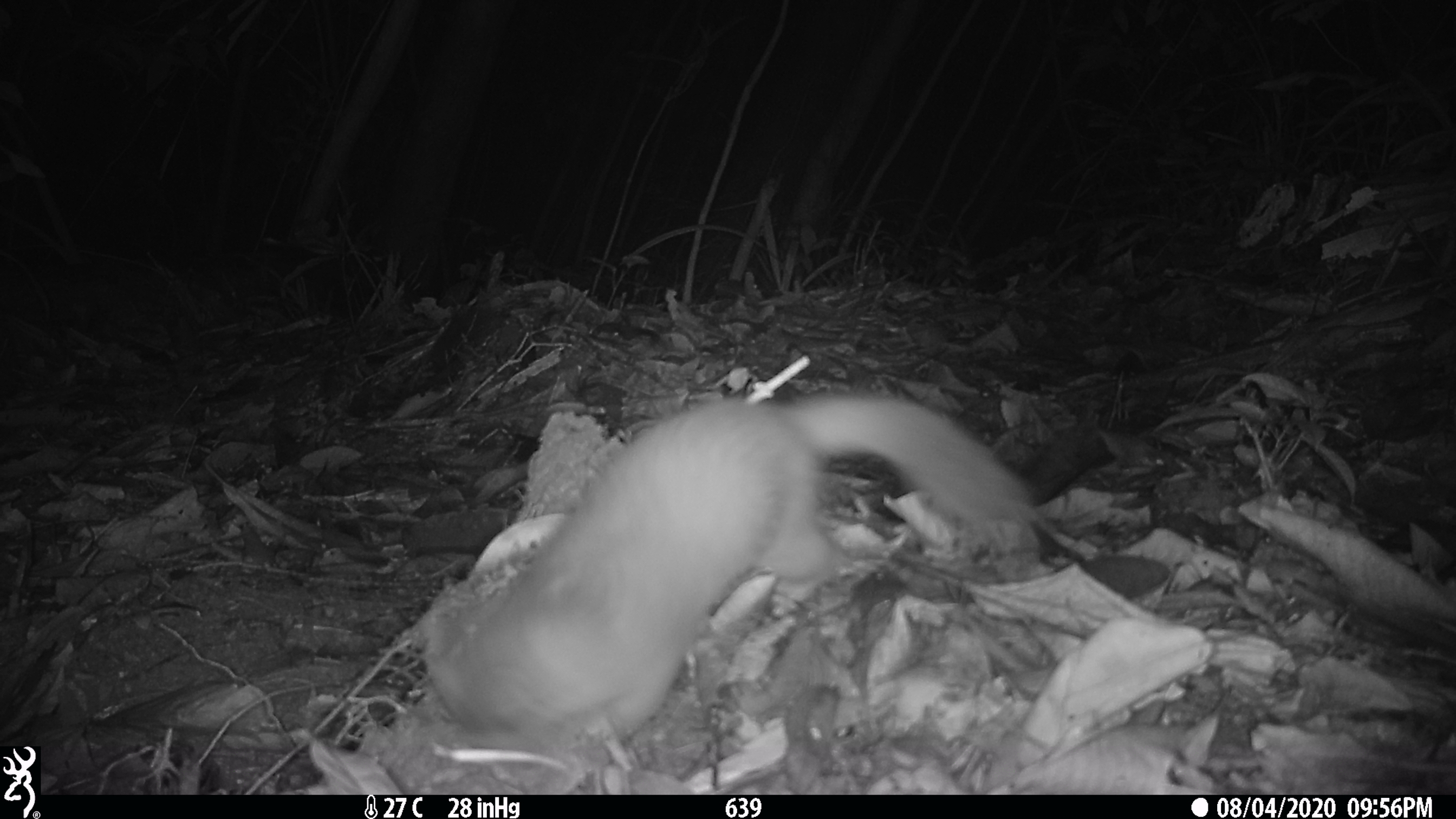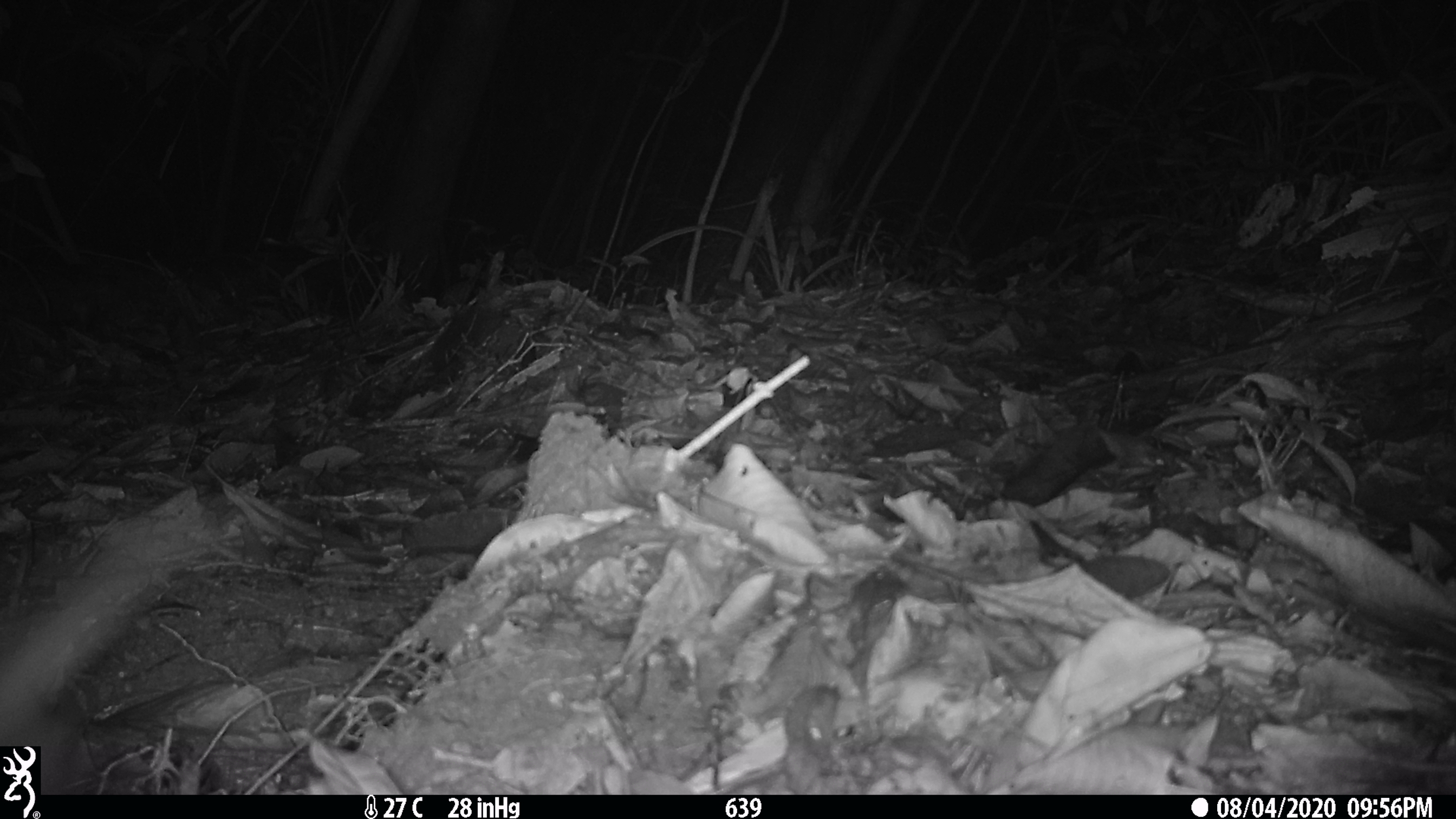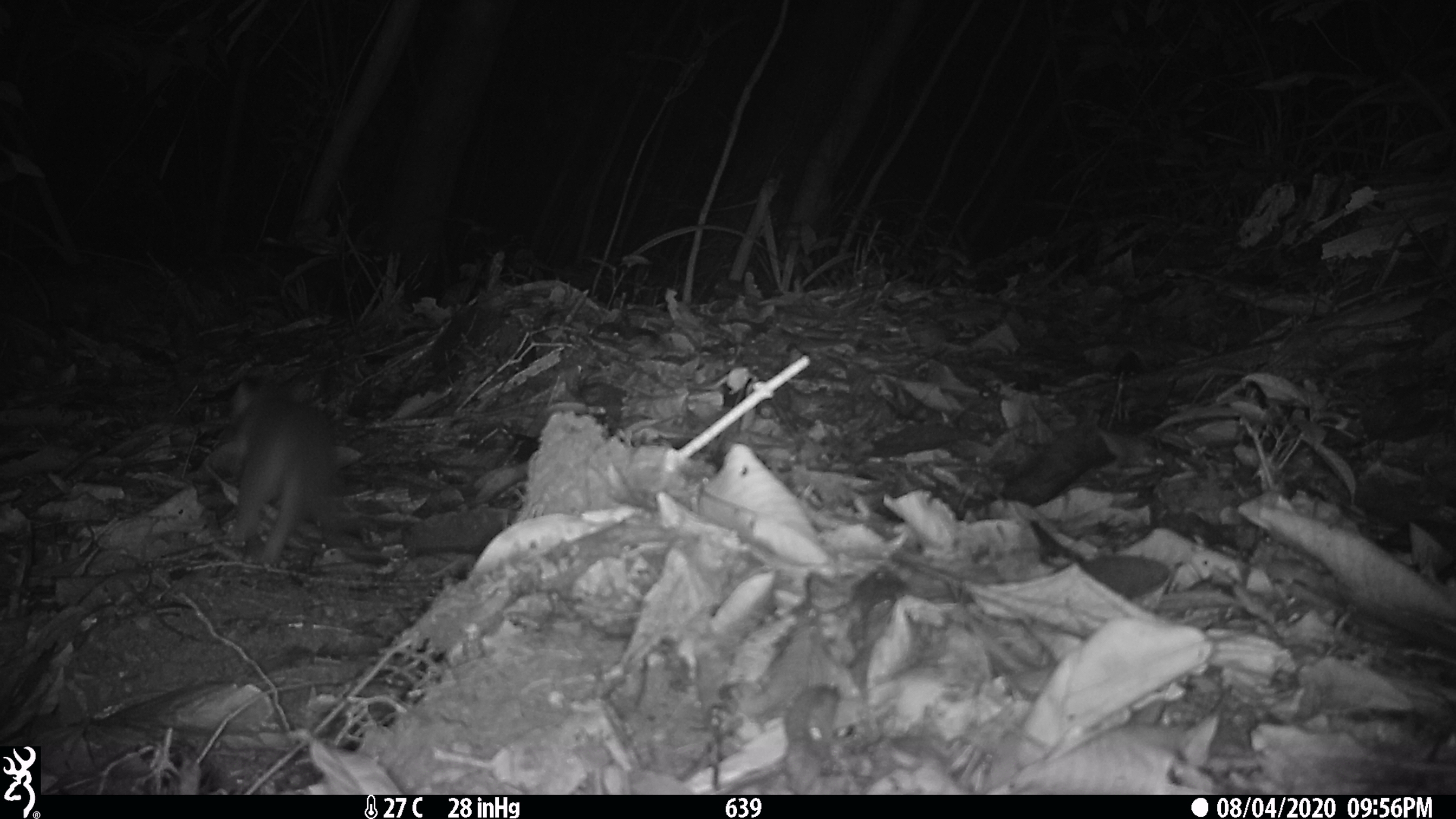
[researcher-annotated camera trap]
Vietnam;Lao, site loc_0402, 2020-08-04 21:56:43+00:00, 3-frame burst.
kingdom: Animalia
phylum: Chordata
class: Mammalia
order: Carnivora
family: Mustelidae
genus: Melogale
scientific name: Melogale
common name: ferret badger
Ferret badger (Melogale). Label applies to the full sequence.